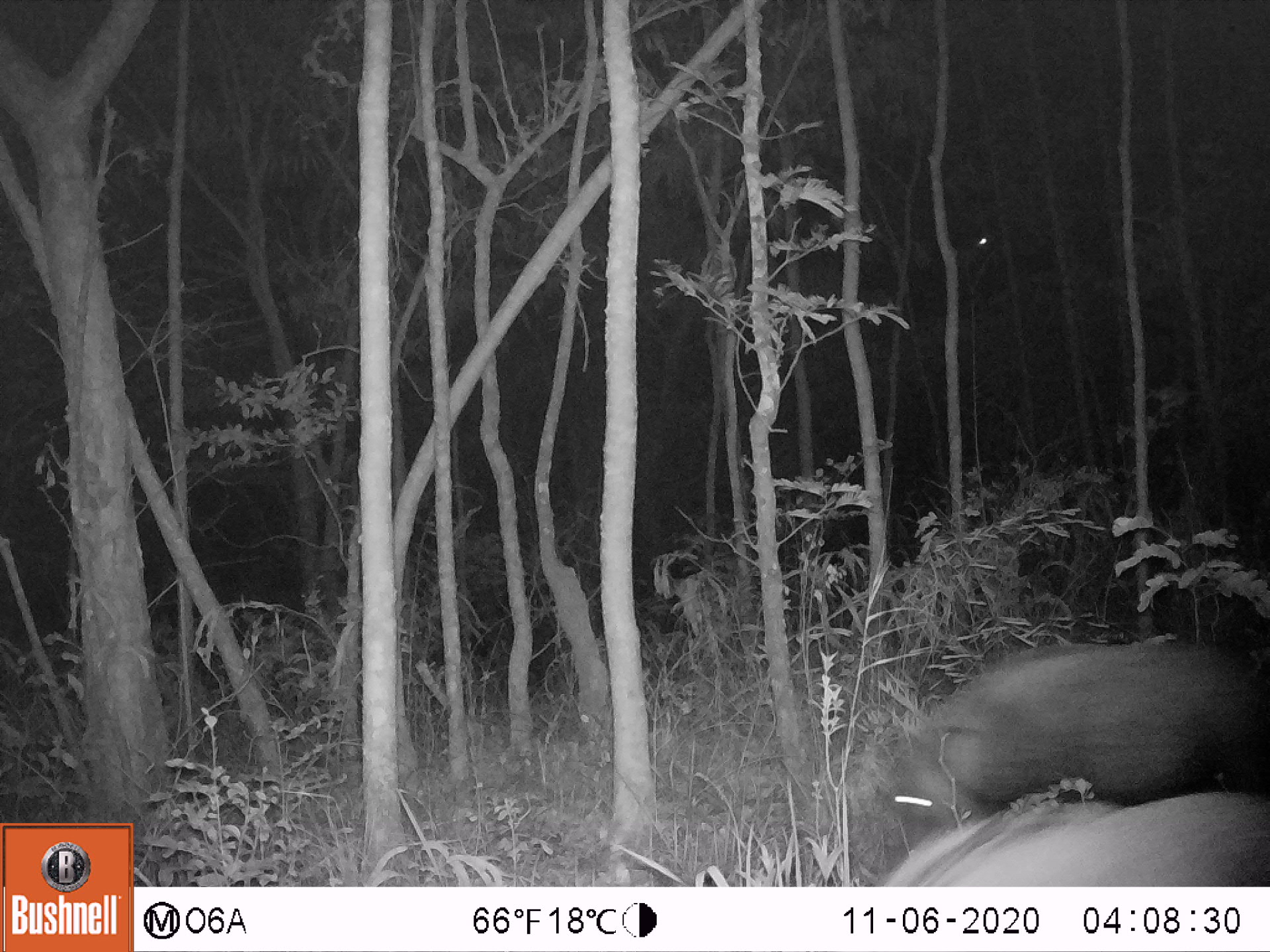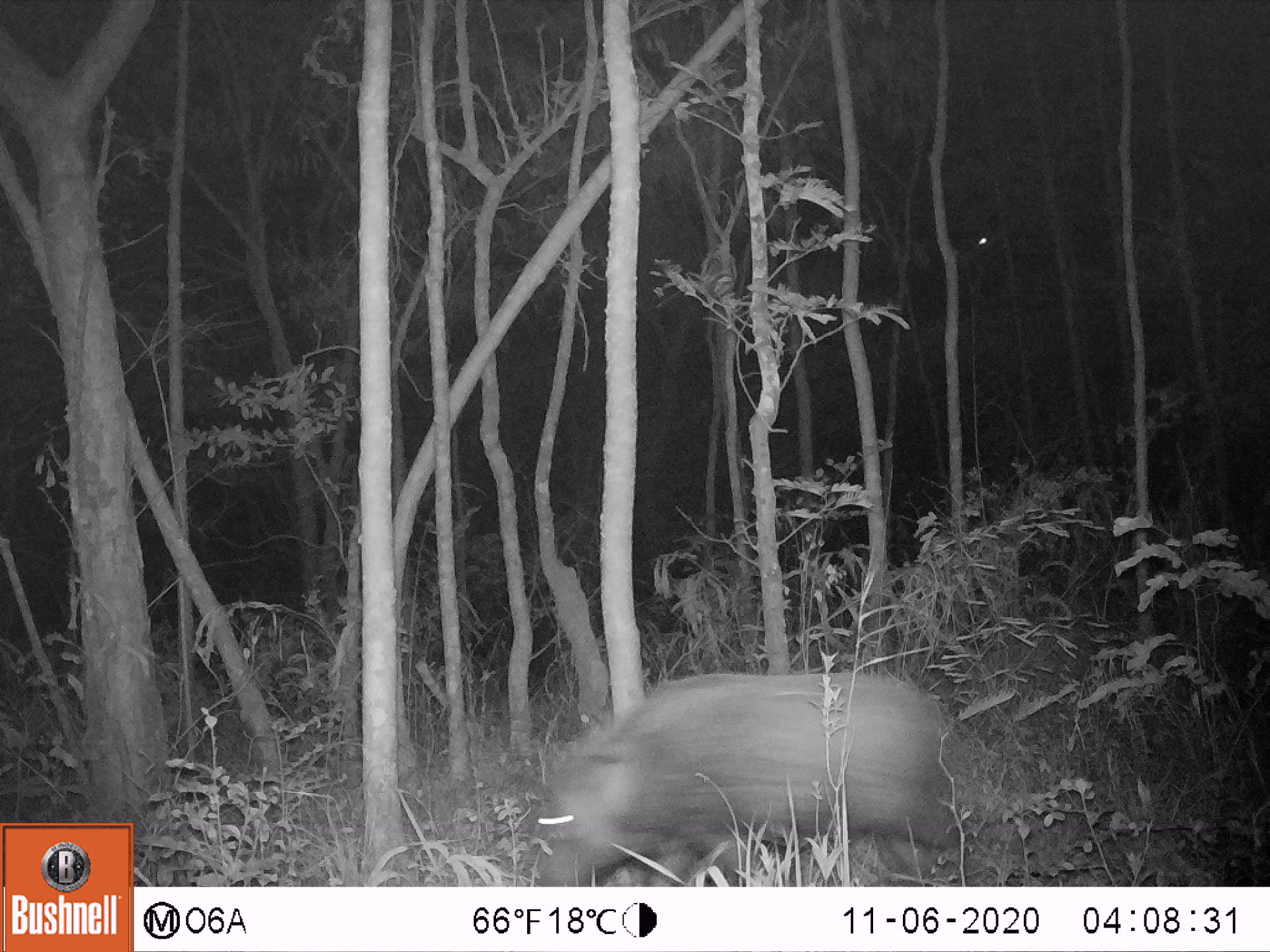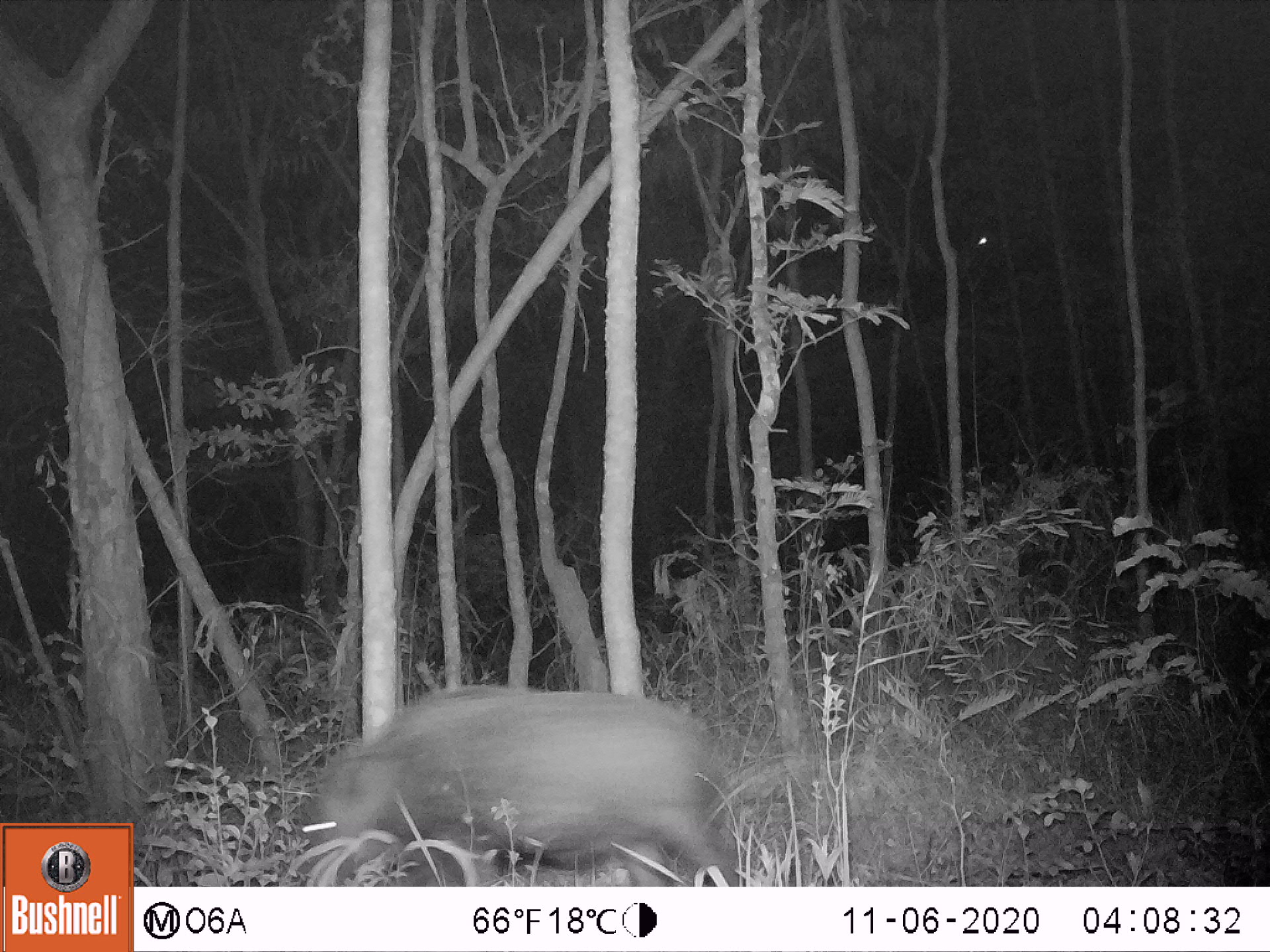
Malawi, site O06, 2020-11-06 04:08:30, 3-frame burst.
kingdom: Animalia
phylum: Chordata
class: Mammalia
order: Artiodactyla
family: Suidae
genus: Potamochoerus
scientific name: Potamochoerus larvatus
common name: bushpig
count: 2